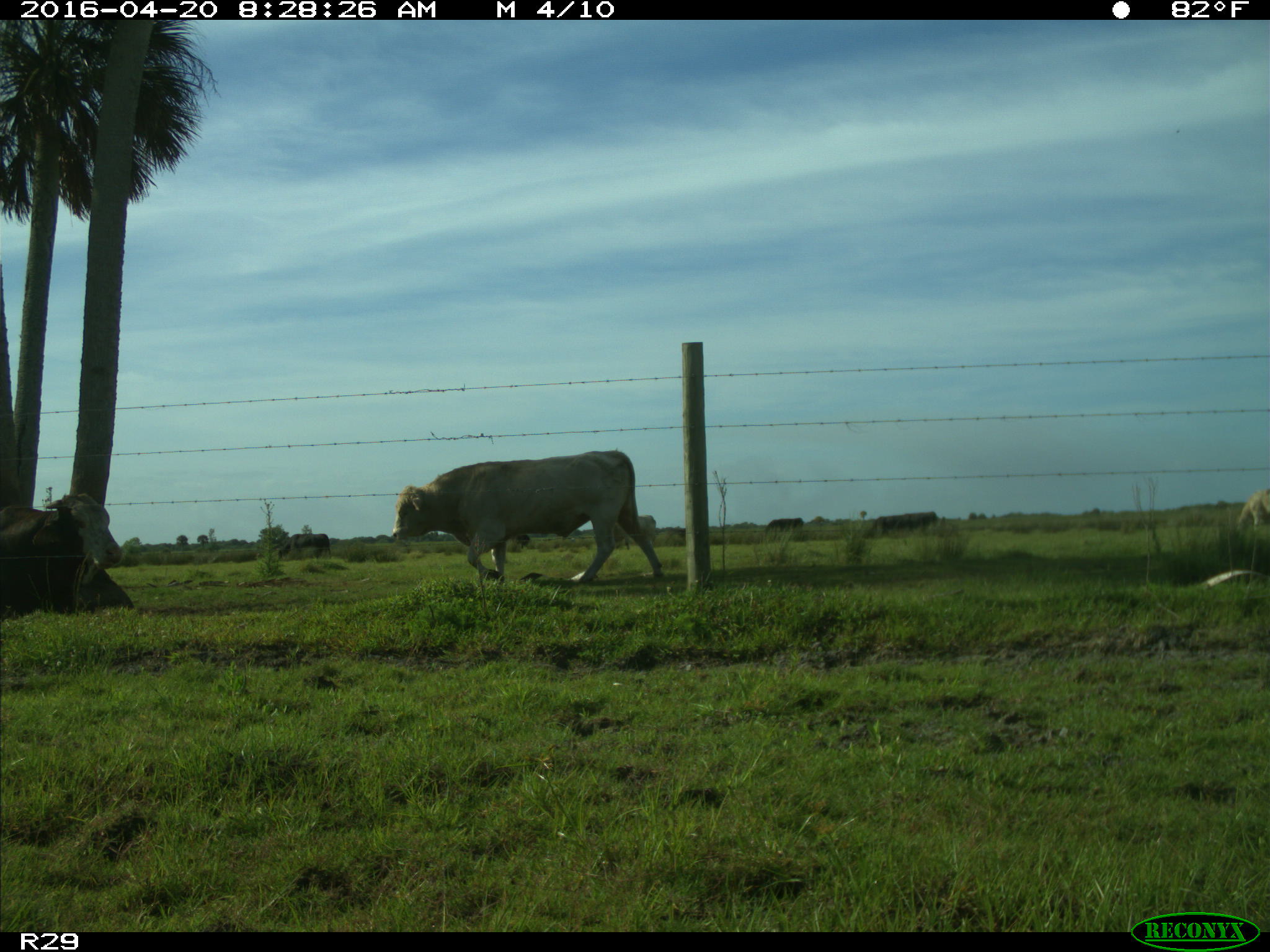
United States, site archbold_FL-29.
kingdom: Animalia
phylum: Chordata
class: Mammalia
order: Artiodactyla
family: Bovidae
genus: Bos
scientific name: Bos taurus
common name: domestic cow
Bos taurus (domestic cow).